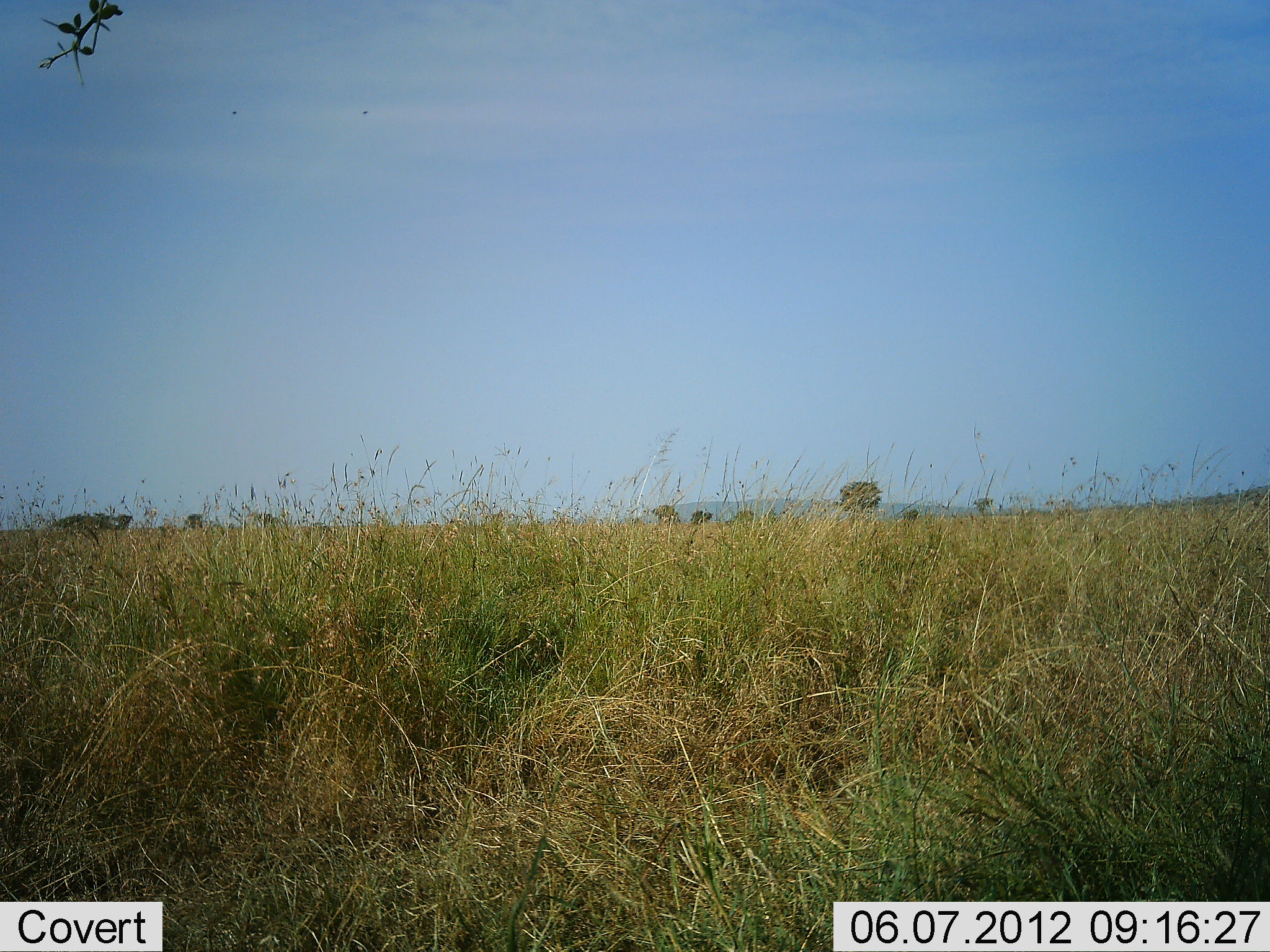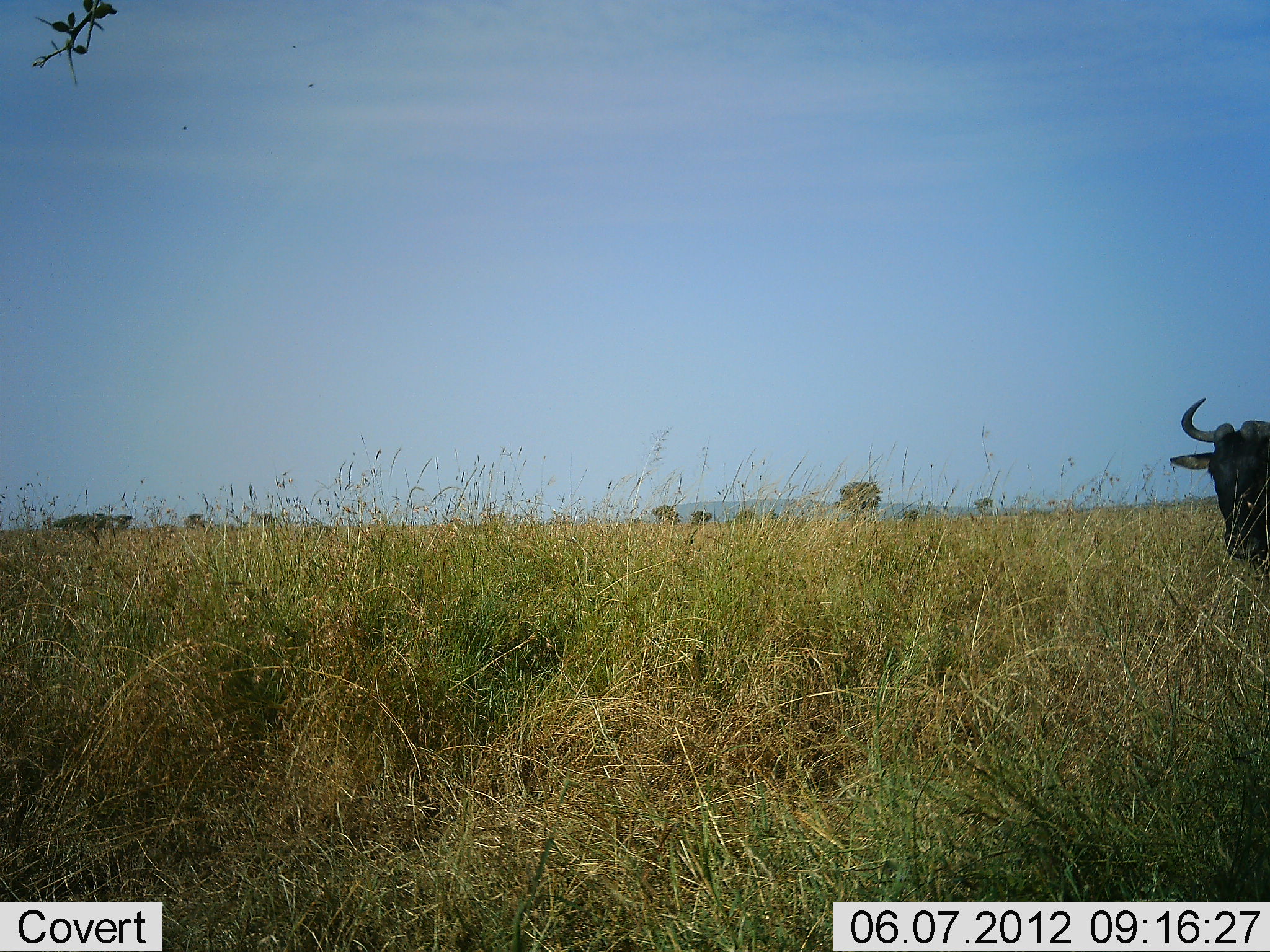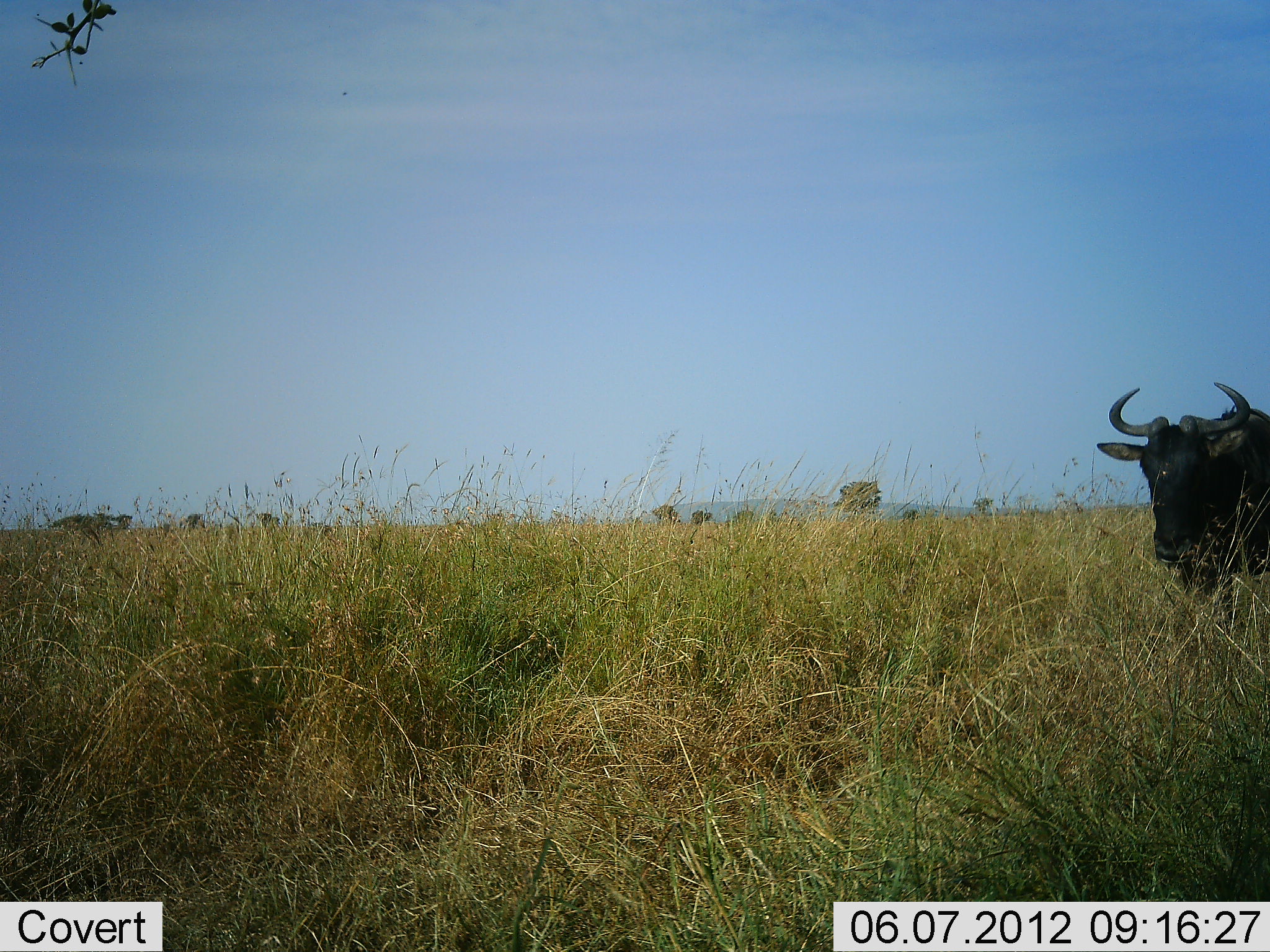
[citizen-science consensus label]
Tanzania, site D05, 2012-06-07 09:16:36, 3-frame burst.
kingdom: Animalia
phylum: Chordata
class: Mammalia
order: Artiodactyla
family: Bovidae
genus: Connochaetes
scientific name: Connochaetes taurinus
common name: blue wildebeest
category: wildebeest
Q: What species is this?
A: Wildebeest (blue wildebeest) (Connochaetes taurinus).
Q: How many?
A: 1.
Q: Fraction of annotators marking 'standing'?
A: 50%.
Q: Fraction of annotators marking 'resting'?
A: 0%.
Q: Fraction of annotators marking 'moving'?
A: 50%.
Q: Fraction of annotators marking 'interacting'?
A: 0%.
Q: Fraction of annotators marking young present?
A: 0%.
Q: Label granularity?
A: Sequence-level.